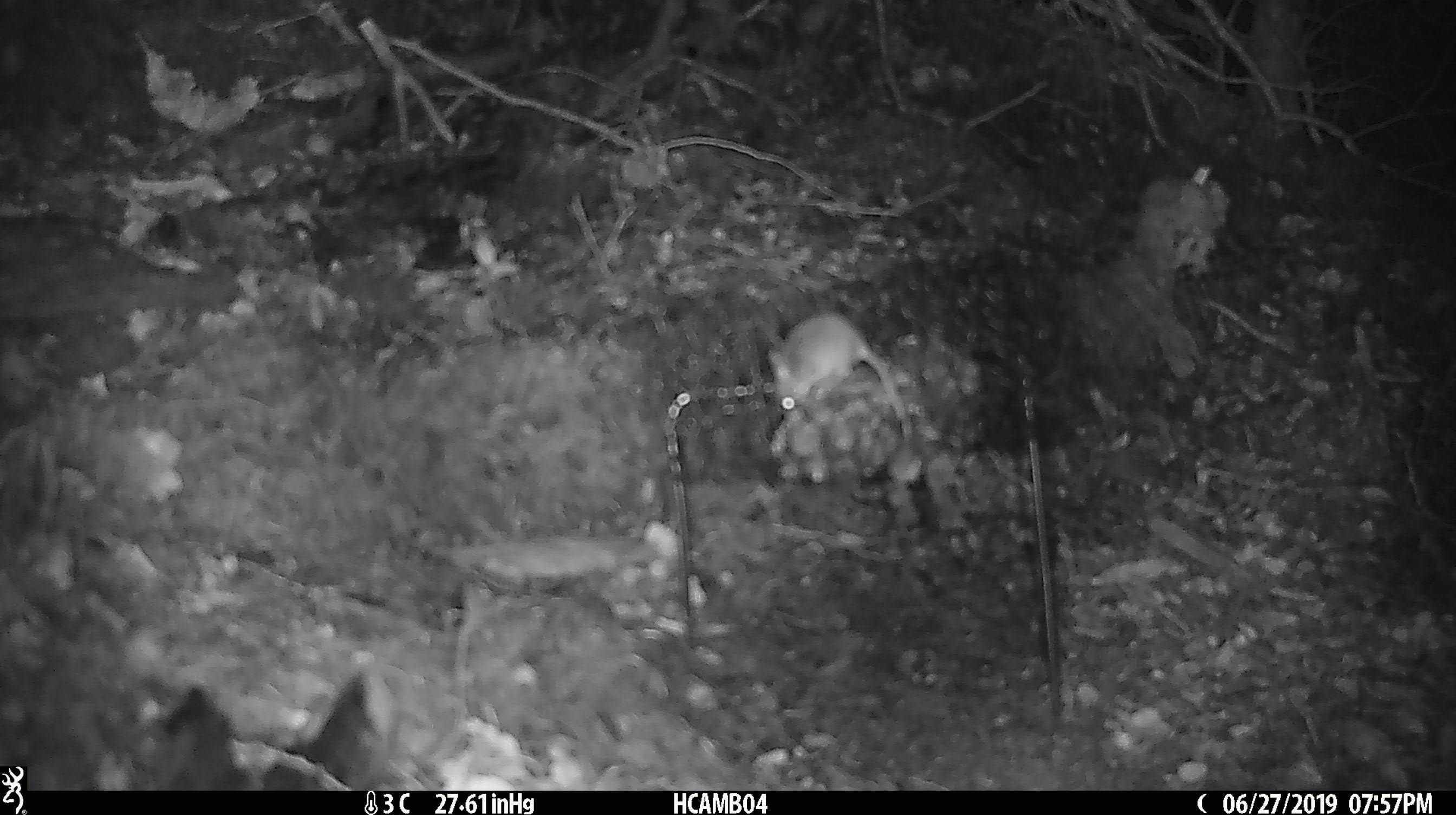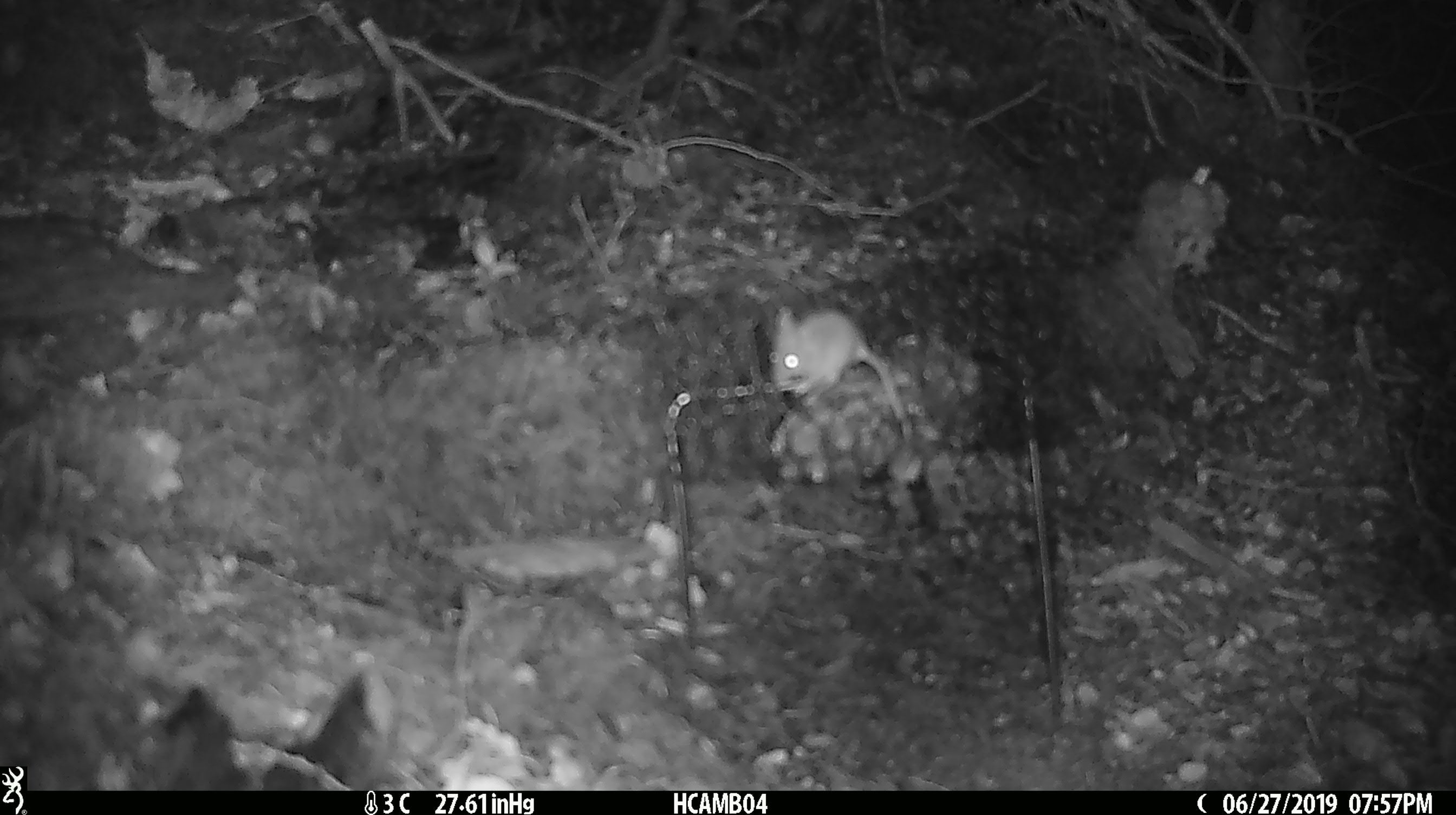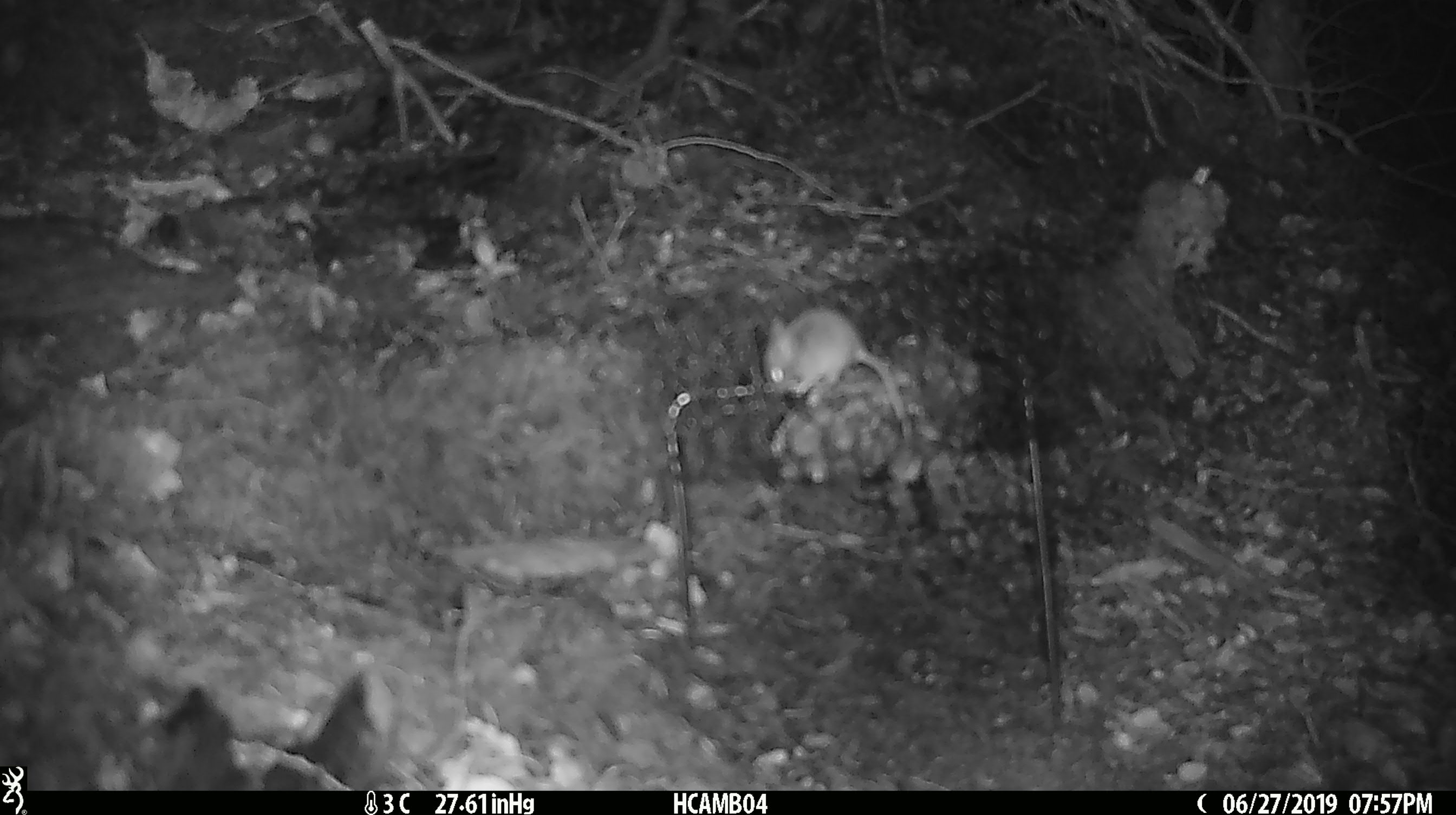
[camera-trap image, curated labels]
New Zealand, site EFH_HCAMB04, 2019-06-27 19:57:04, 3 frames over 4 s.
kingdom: Animalia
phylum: Chordata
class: Mammalia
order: Rodentia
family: Muridae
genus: Mus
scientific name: Mus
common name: mouse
Mouse (Mus).